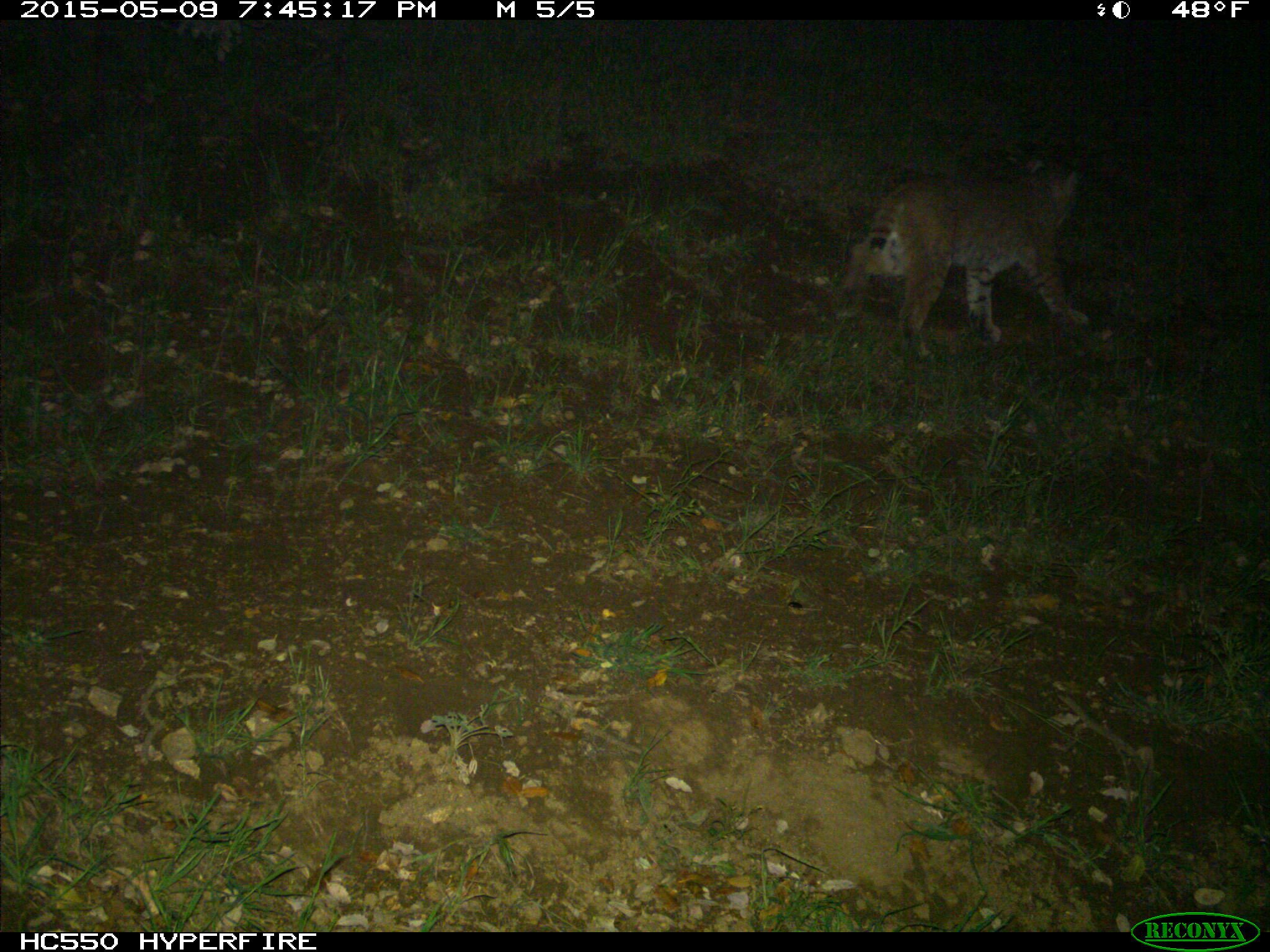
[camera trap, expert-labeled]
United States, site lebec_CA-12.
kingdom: Animalia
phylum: Chordata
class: Mammalia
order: Carnivora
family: Felidae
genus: Lynx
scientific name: Lynx rufus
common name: bobcat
Lynx rufus (bobcat).